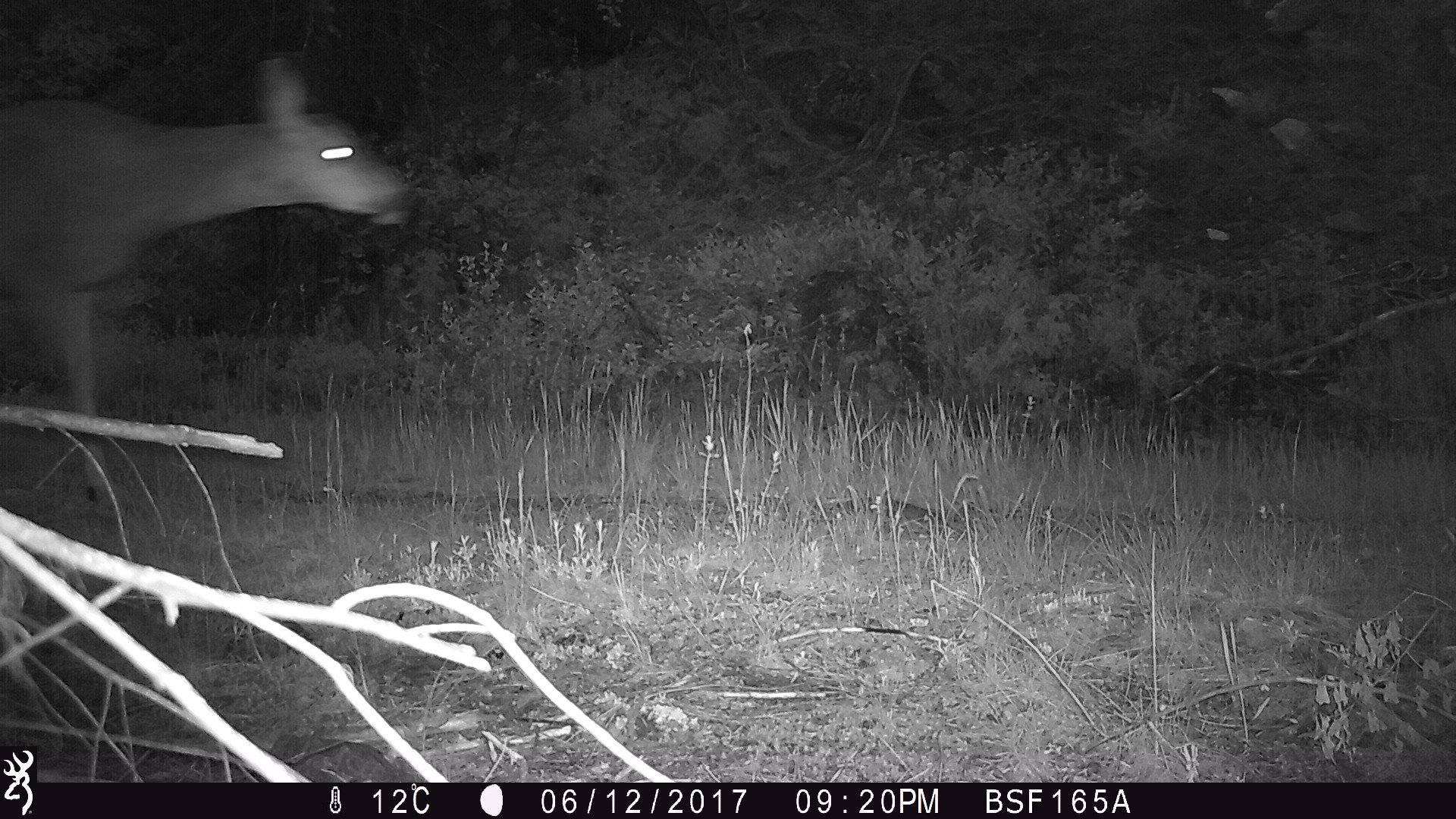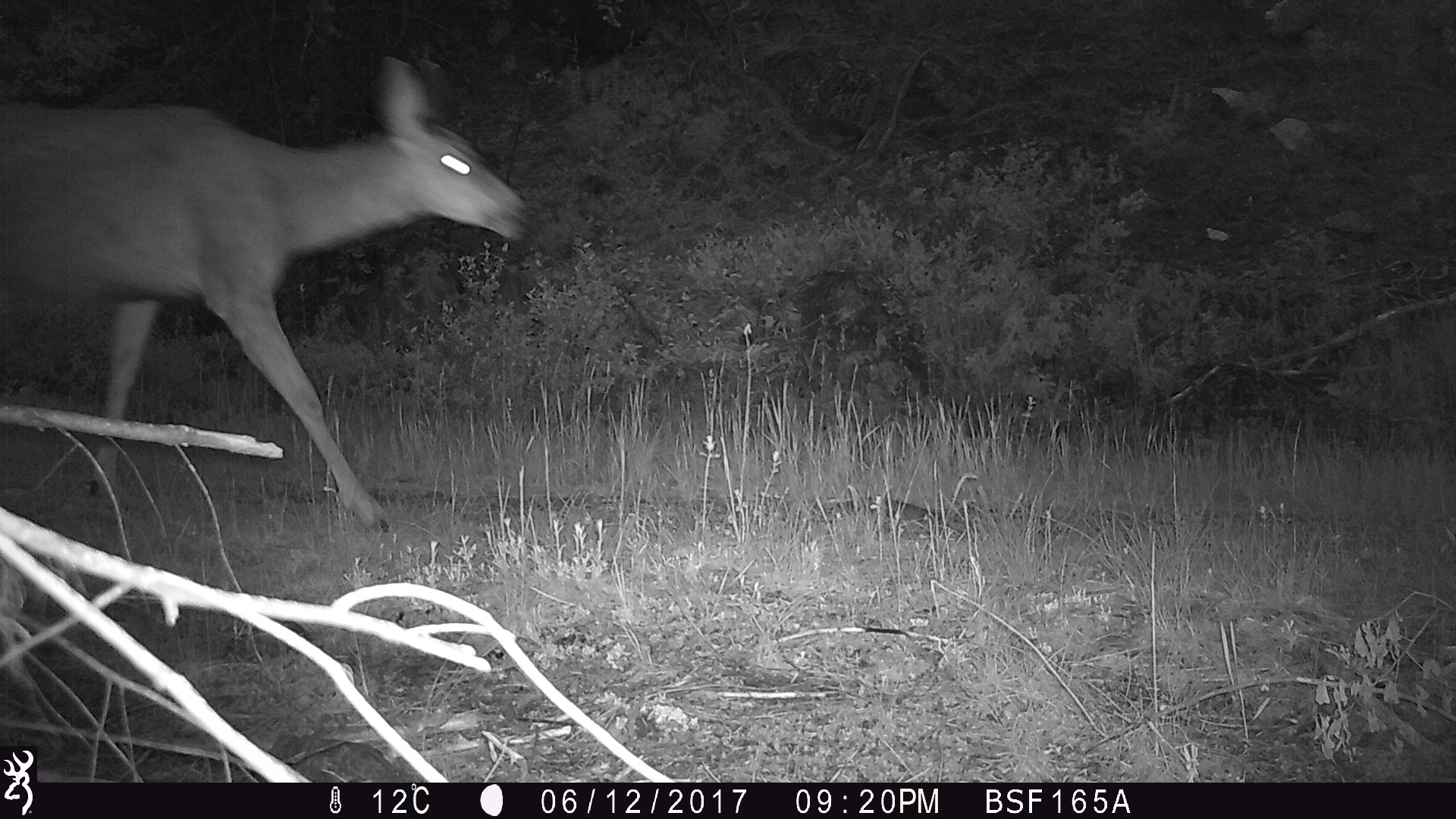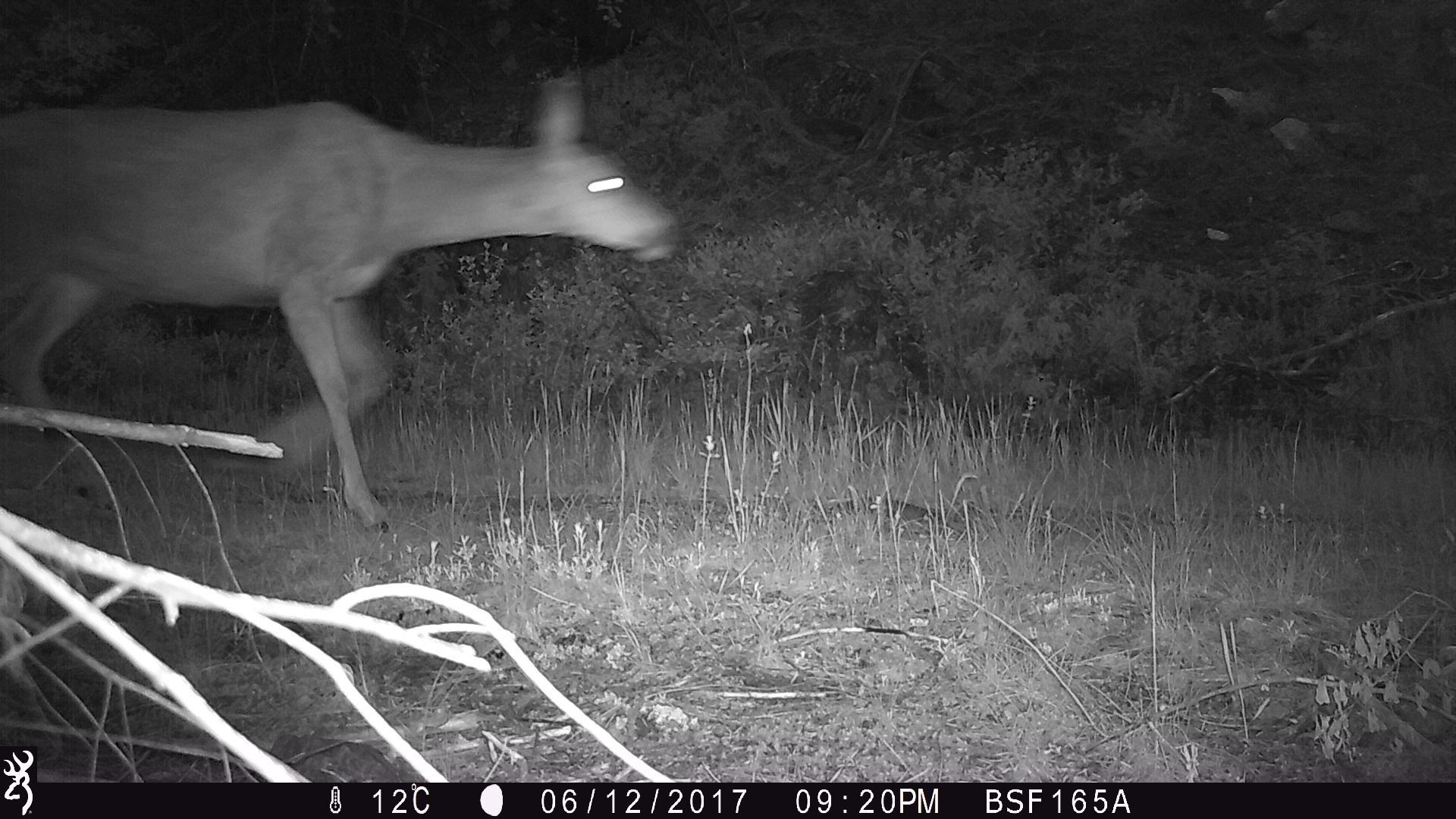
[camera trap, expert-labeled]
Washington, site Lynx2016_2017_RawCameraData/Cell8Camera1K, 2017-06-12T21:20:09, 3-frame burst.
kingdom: Animalia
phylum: Chordata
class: Mammalia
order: Artiodactyla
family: Cervidae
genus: Odocoileus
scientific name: Odocoileus hemionus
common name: mule deer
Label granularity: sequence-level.